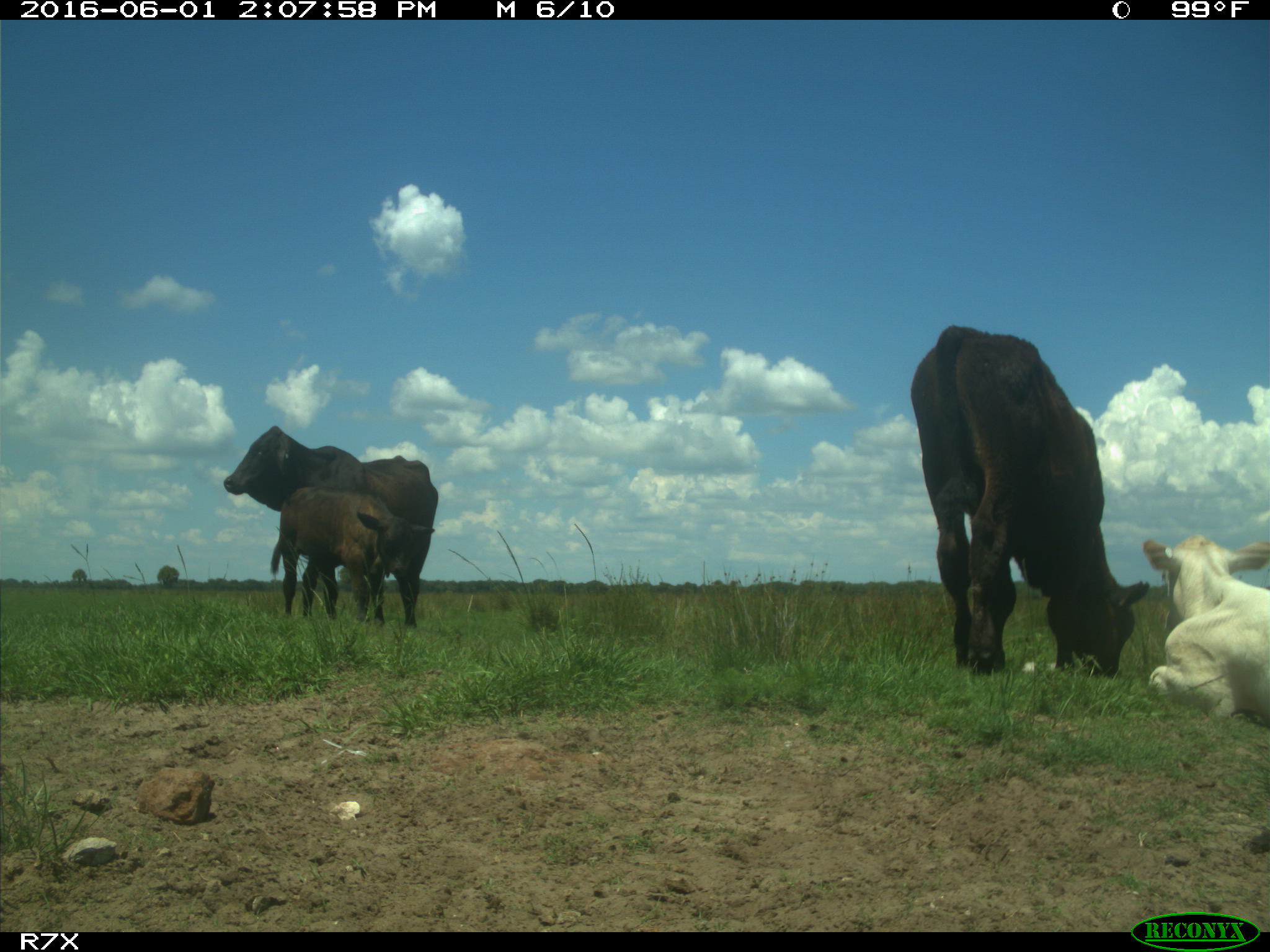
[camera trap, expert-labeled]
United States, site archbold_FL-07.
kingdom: Animalia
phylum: Chordata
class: Mammalia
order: Artiodactyla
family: Bovidae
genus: Bos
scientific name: Bos taurus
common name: domestic cow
Bos taurus (domestic cow).